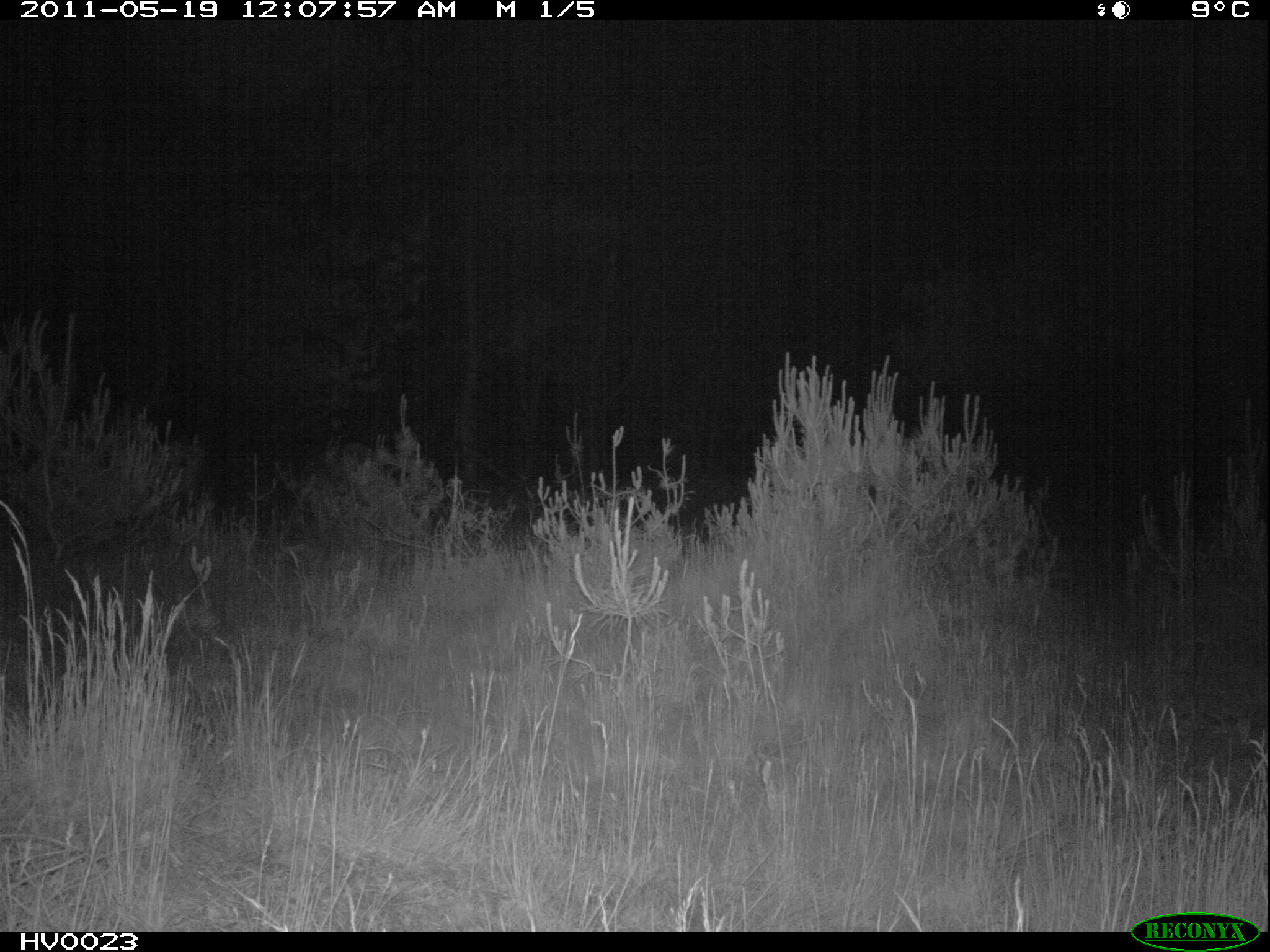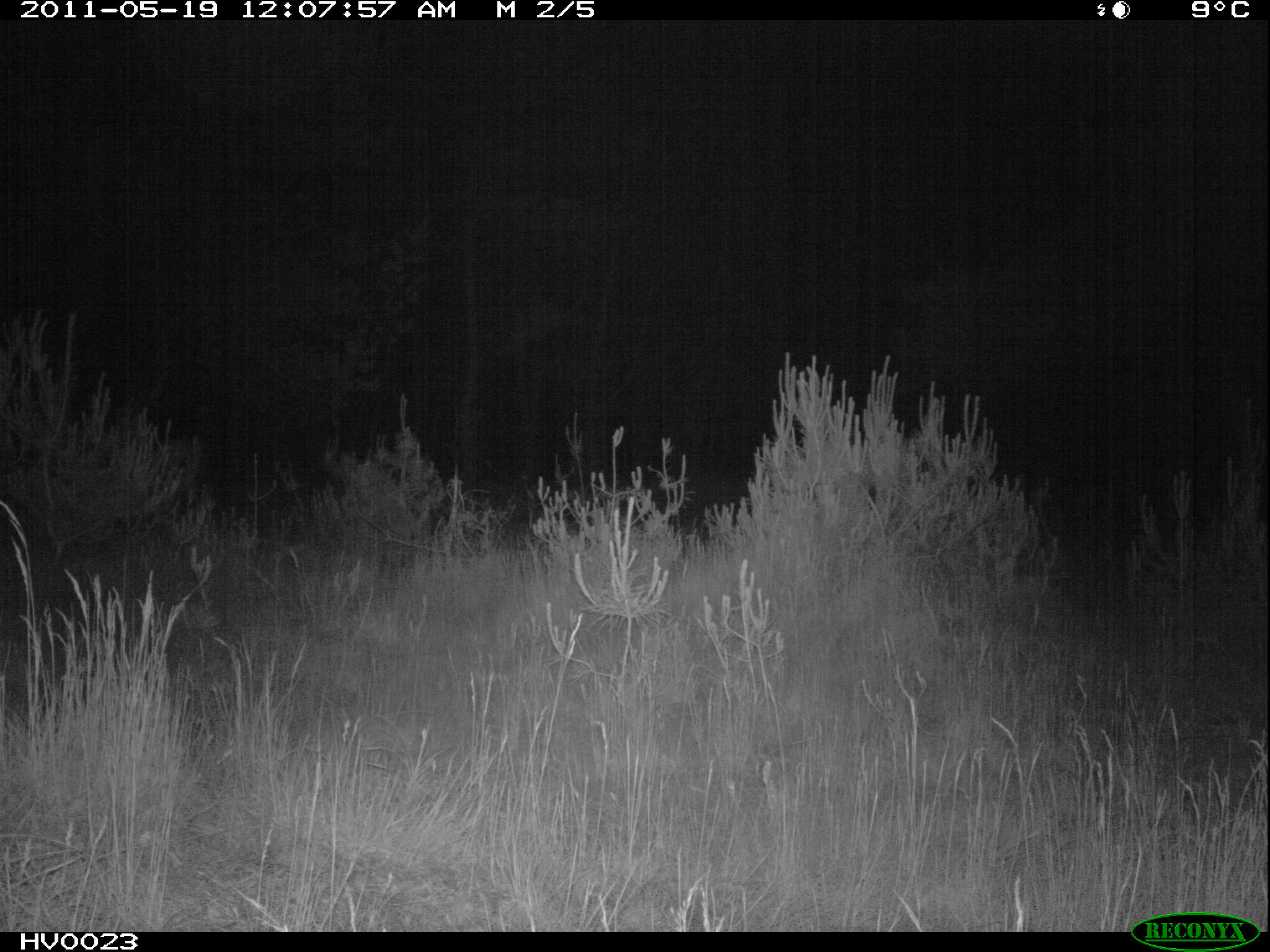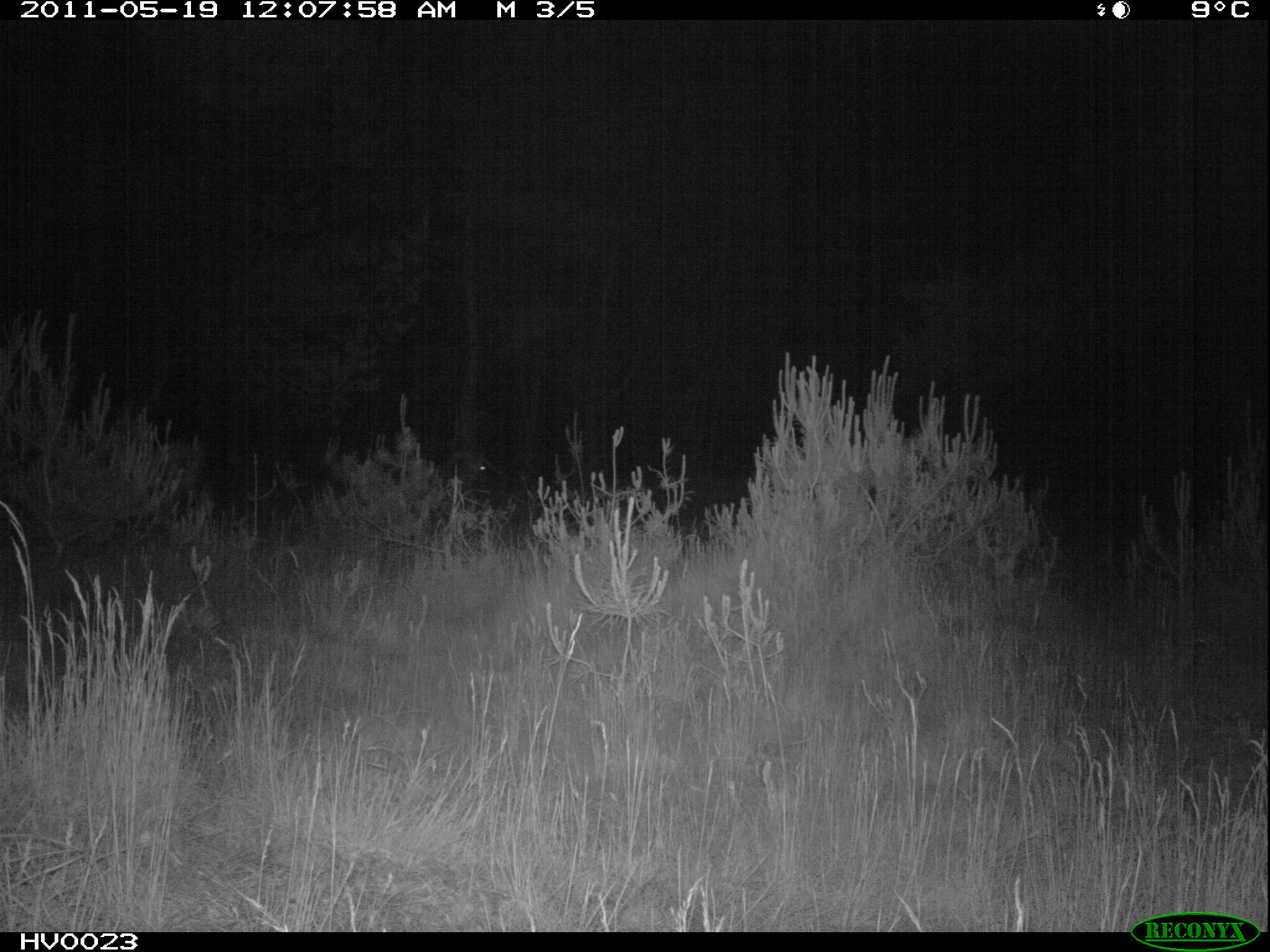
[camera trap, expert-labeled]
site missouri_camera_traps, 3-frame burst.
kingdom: Animalia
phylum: Chordata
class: Mammalia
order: Artiodactyla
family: Bovidae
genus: Ovis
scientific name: Ovis ammon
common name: mouflon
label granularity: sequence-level